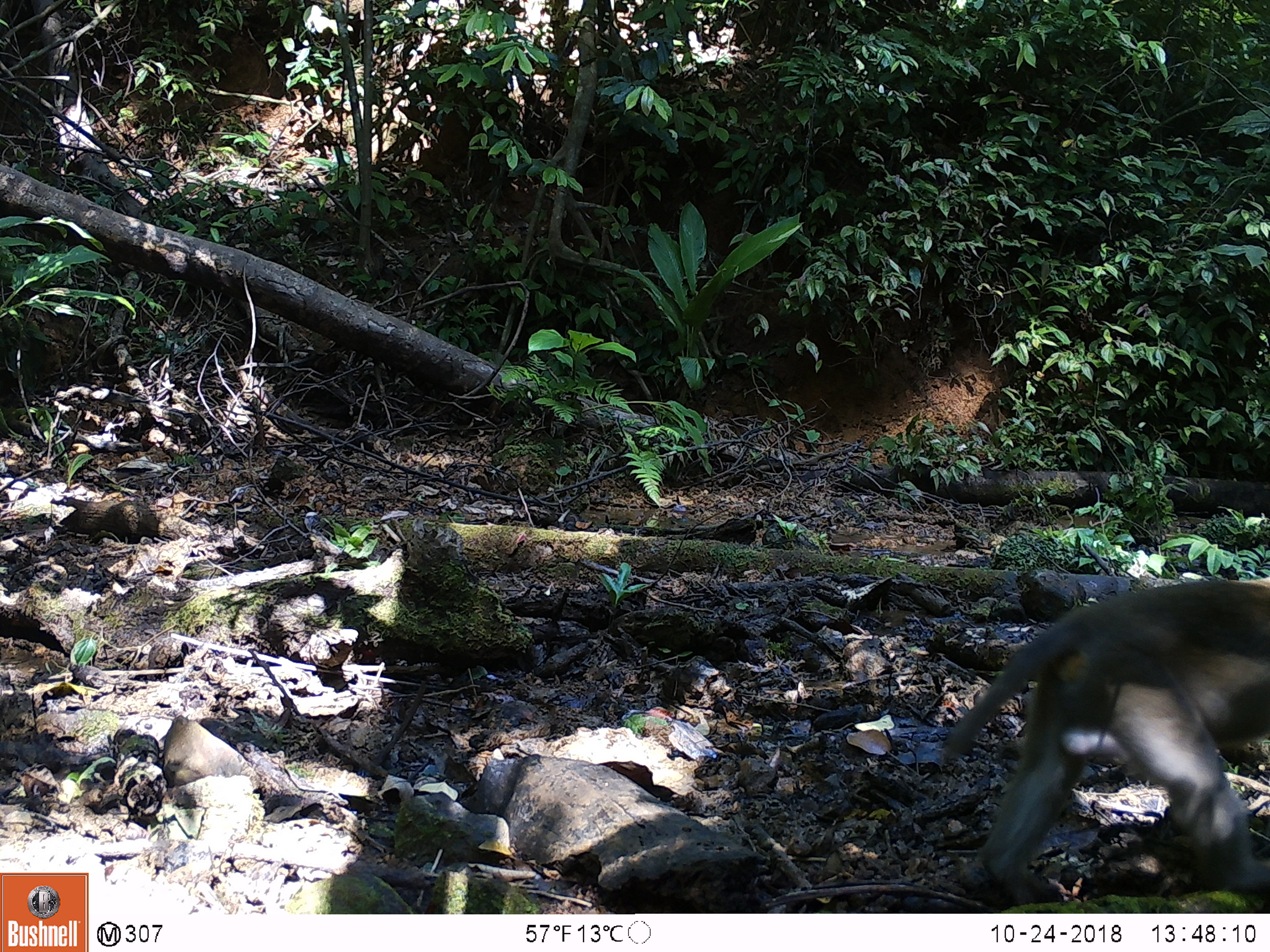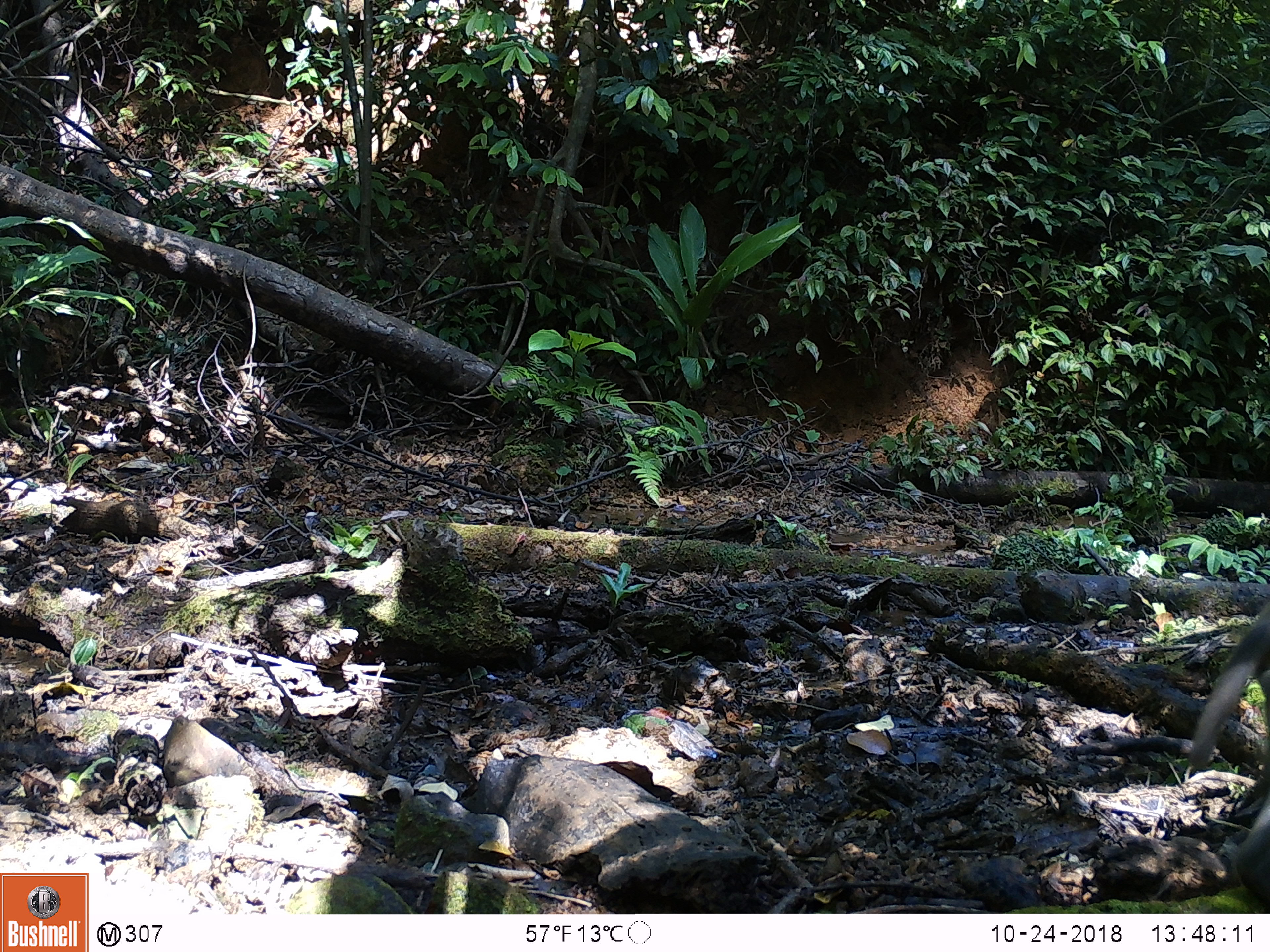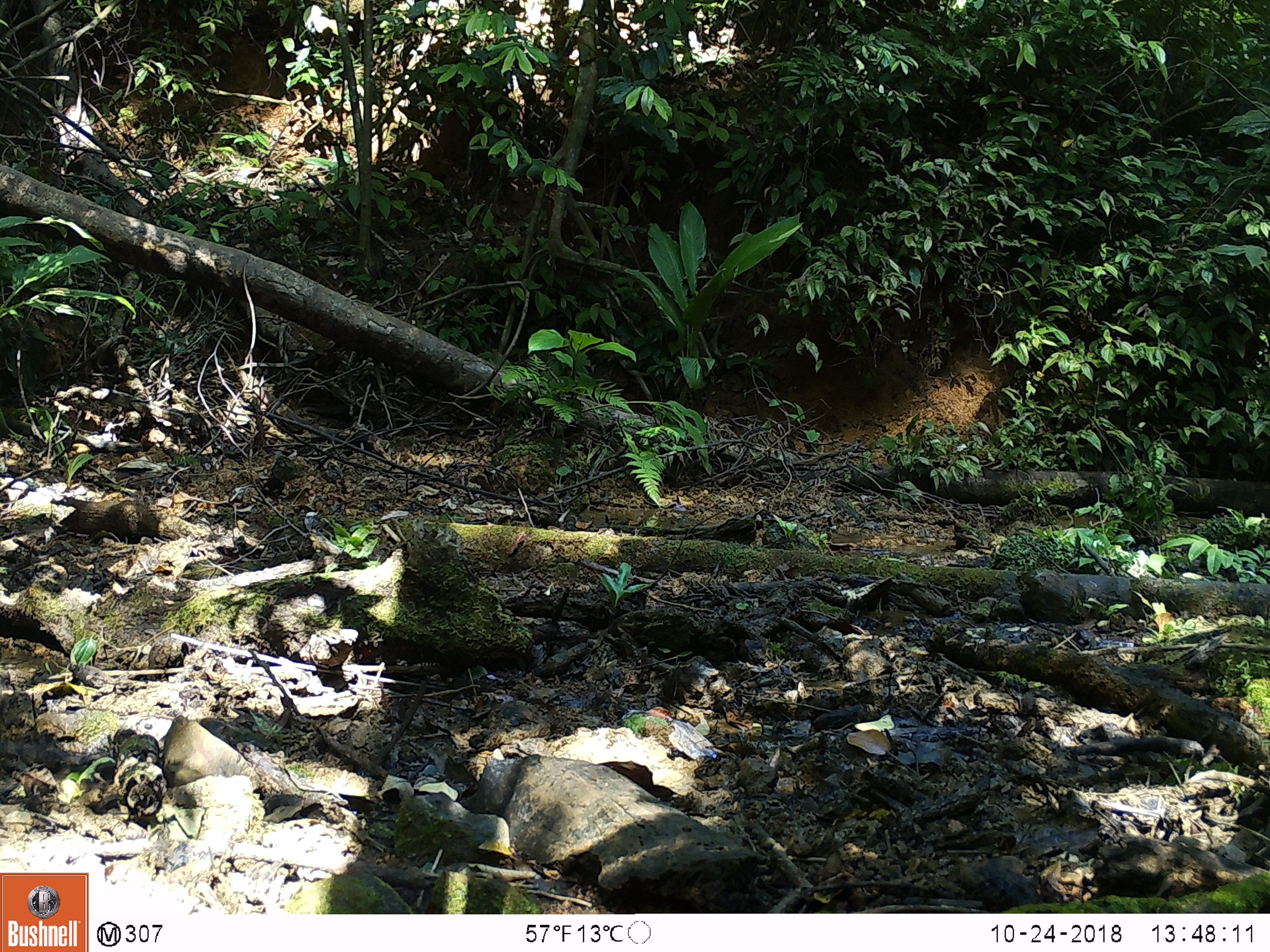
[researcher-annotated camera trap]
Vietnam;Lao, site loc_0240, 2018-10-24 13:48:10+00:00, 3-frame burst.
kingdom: Animalia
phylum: Chordata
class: Mammalia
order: Primates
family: Cercopithecidae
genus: Macaca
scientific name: Macaca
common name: macaques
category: assam or rhesus macaque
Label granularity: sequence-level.